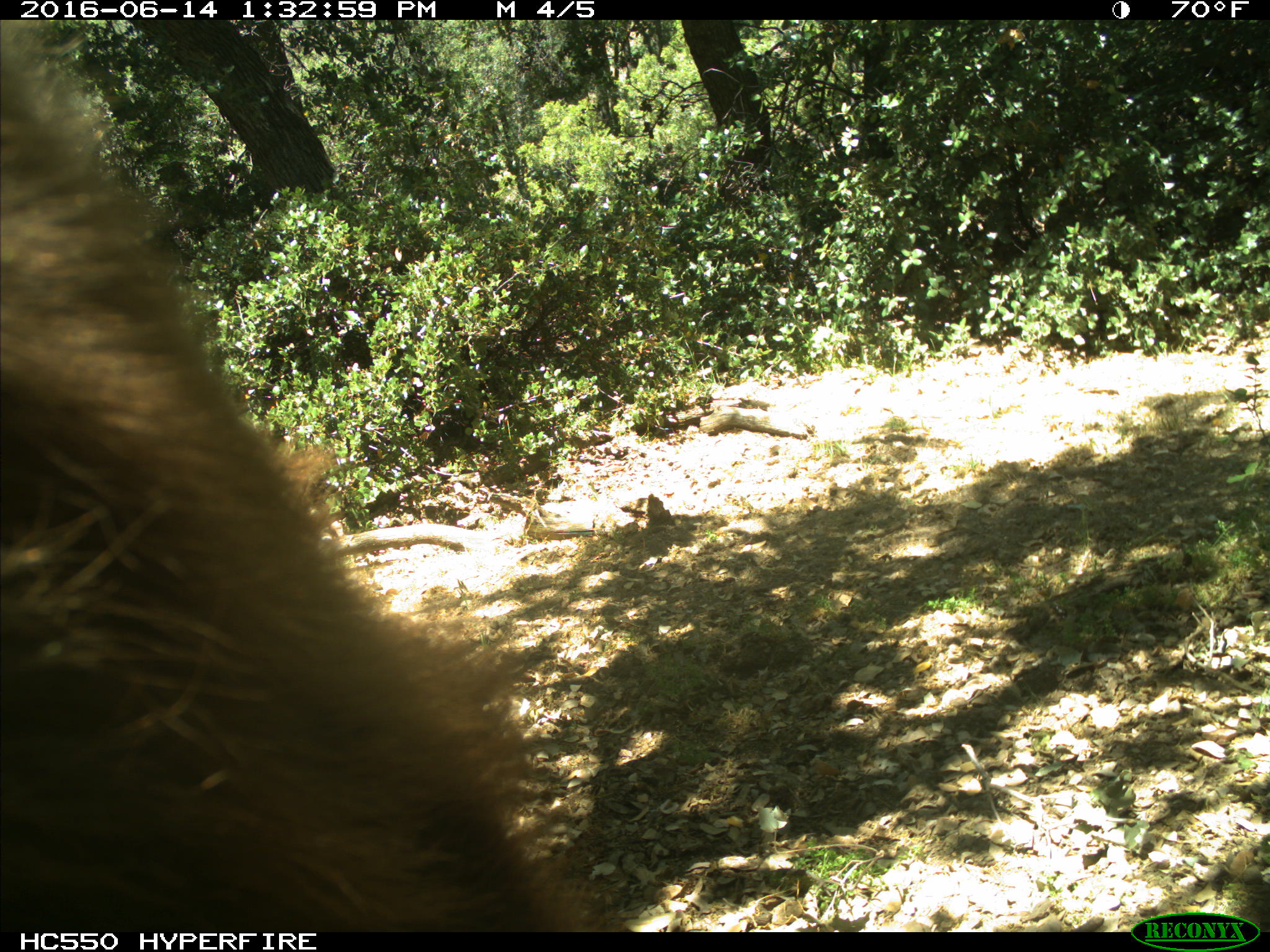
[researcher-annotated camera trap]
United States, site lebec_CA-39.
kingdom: Animalia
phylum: Chordata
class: Mammalia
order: Carnivora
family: Ursidae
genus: Ursus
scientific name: Ursus americanus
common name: american black bear